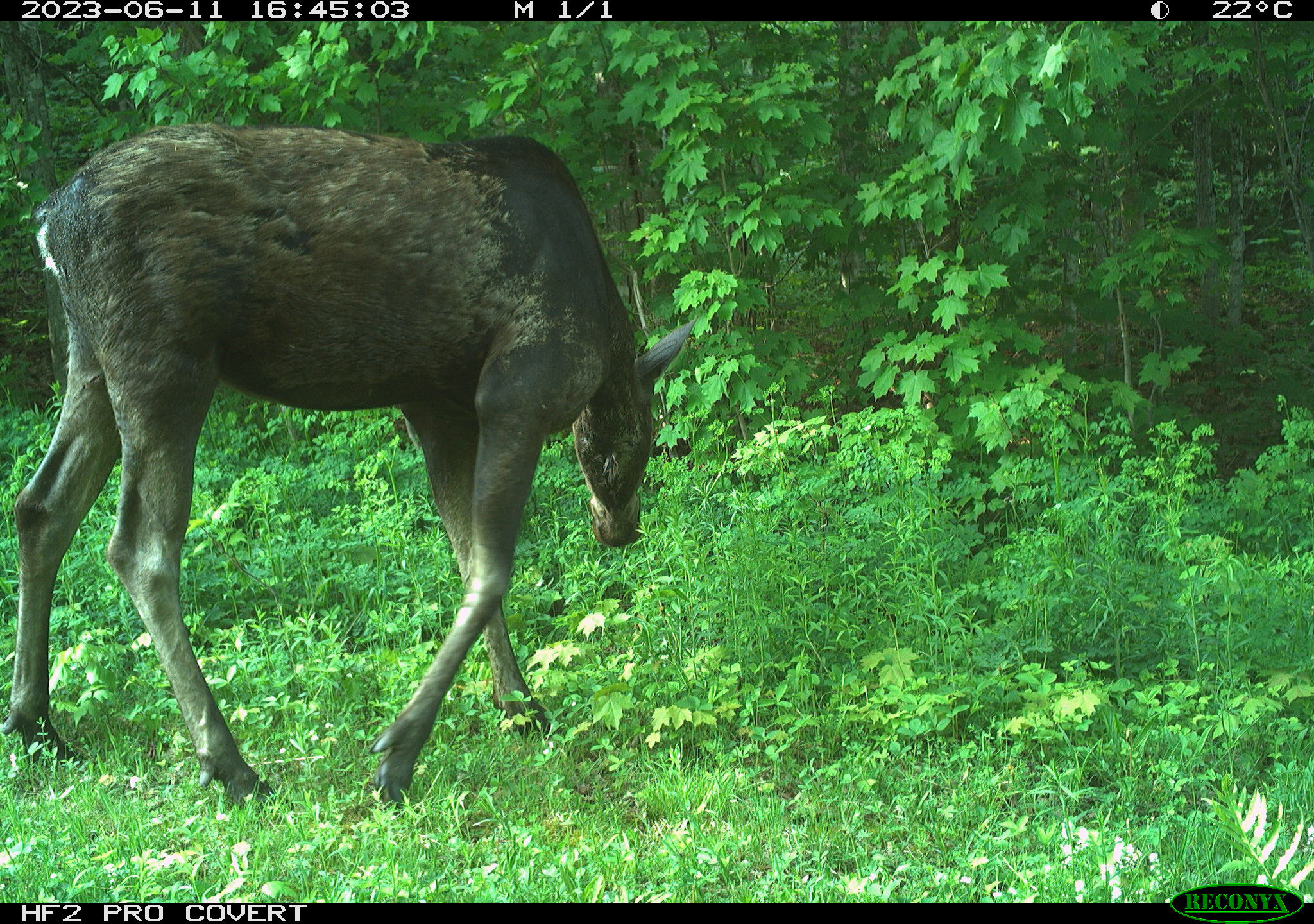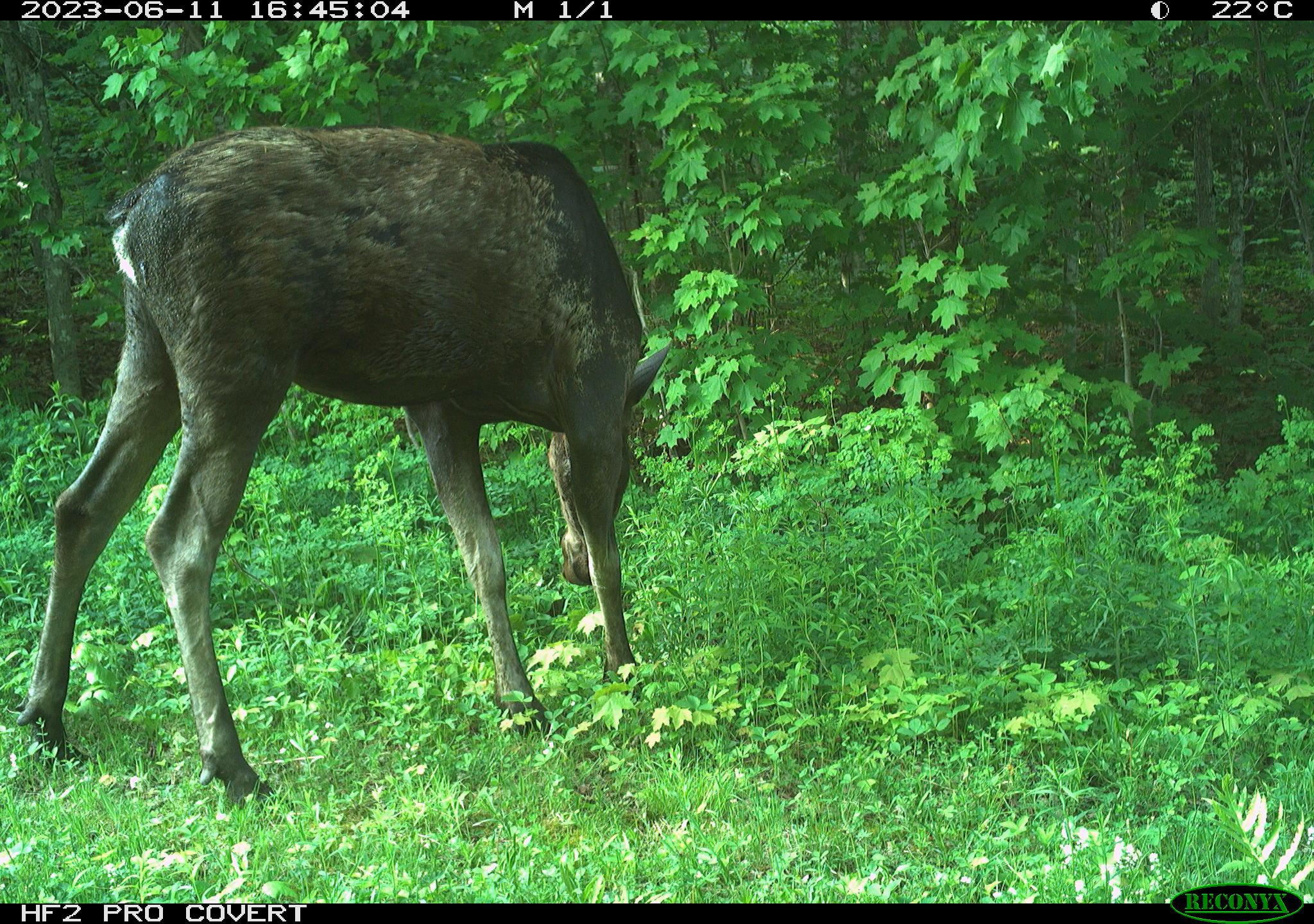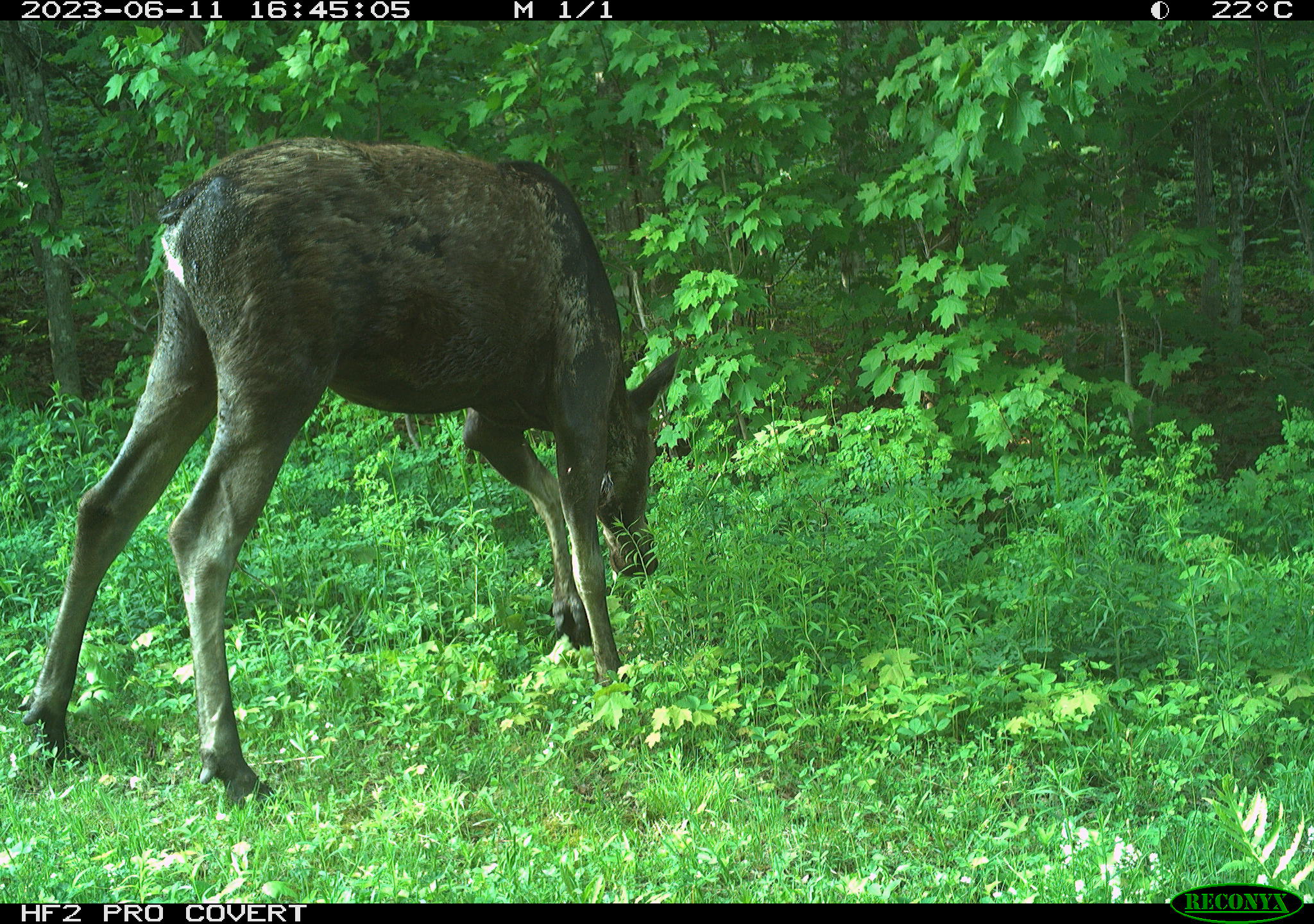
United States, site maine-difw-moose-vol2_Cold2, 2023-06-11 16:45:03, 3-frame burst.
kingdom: Animalia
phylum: Chordata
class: Mammalia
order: Artiodactyla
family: Cervidae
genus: Alces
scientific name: Alces alces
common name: moose